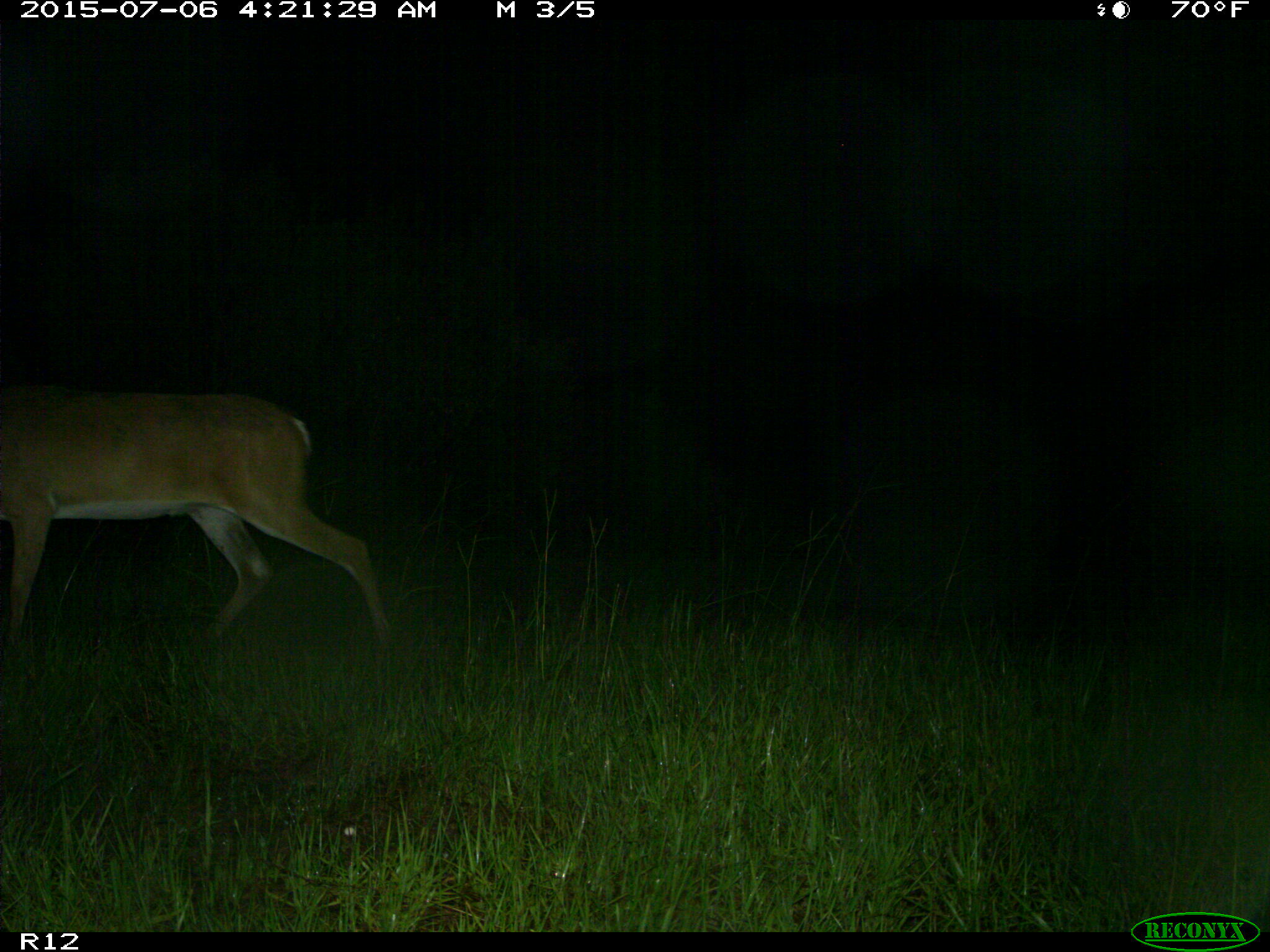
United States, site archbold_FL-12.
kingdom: Animalia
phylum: Chordata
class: Mammalia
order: Artiodactyla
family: Cervidae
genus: Odocoileus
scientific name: Odocoileus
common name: deer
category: unidentified deer